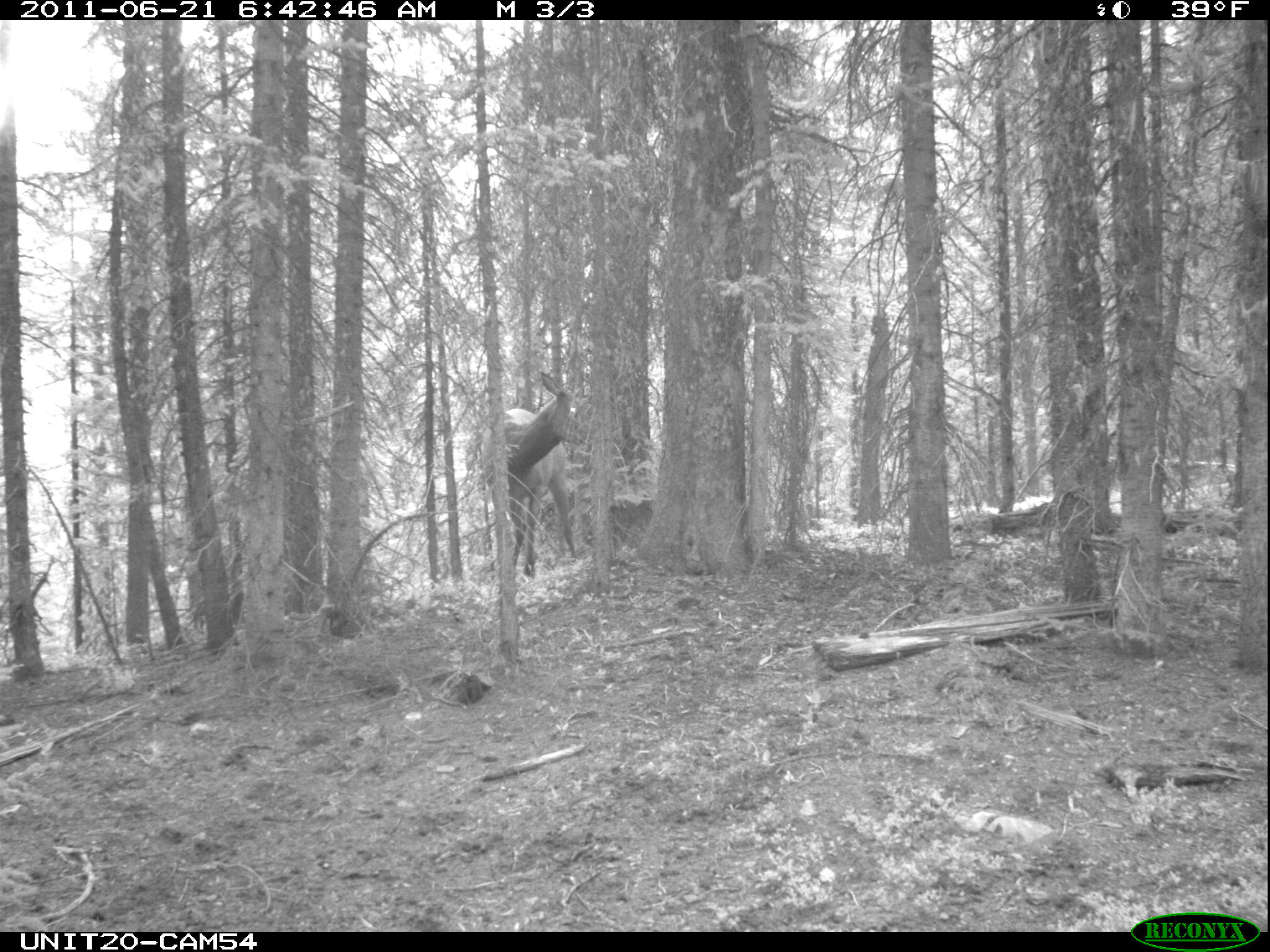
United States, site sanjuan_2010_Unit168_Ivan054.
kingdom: Animalia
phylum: Chordata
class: Mammalia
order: Artiodactyla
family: Cervidae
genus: Cervus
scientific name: Cervus elaphus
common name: red deer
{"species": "Cervus elaphus (red deer)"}